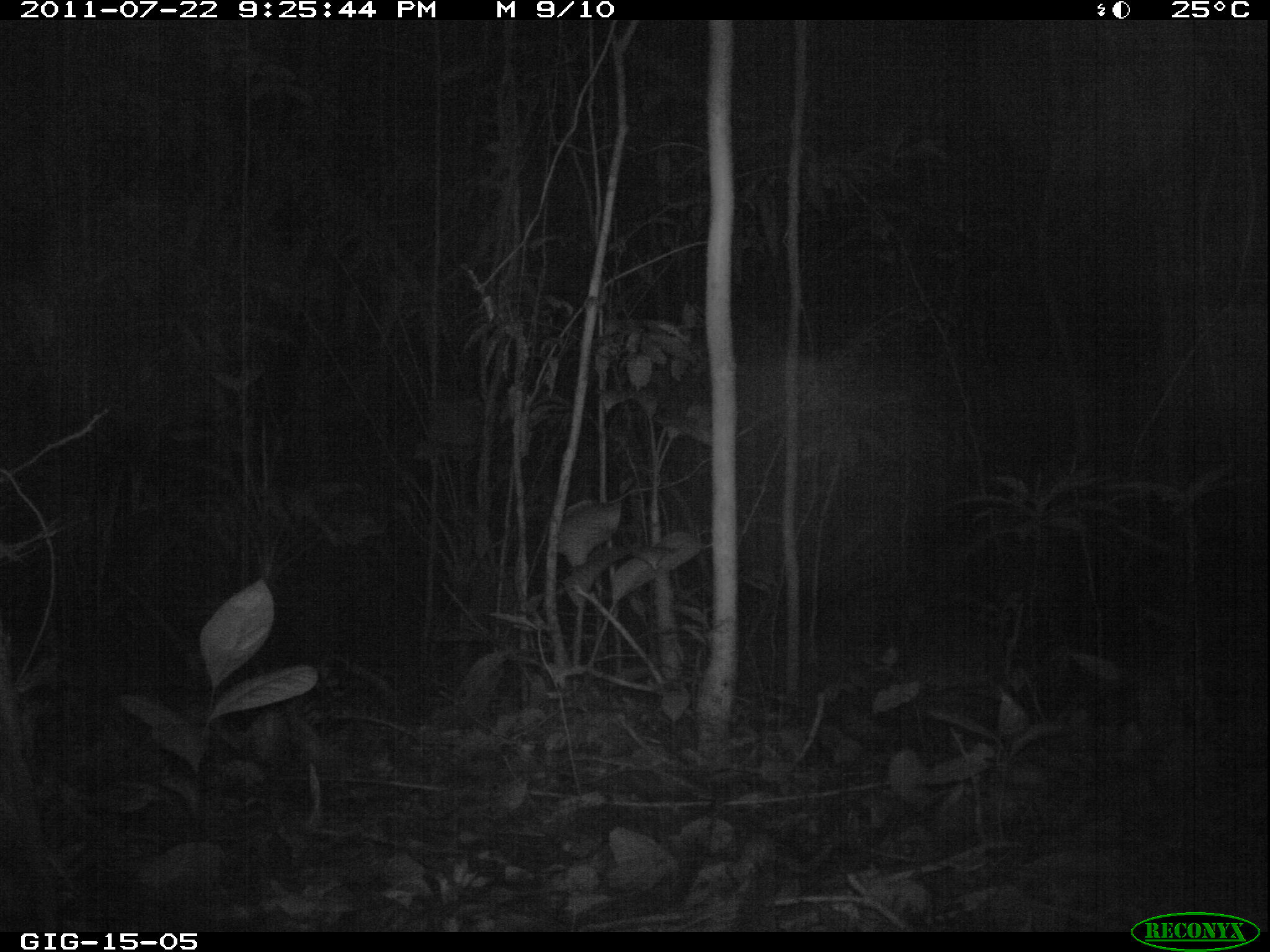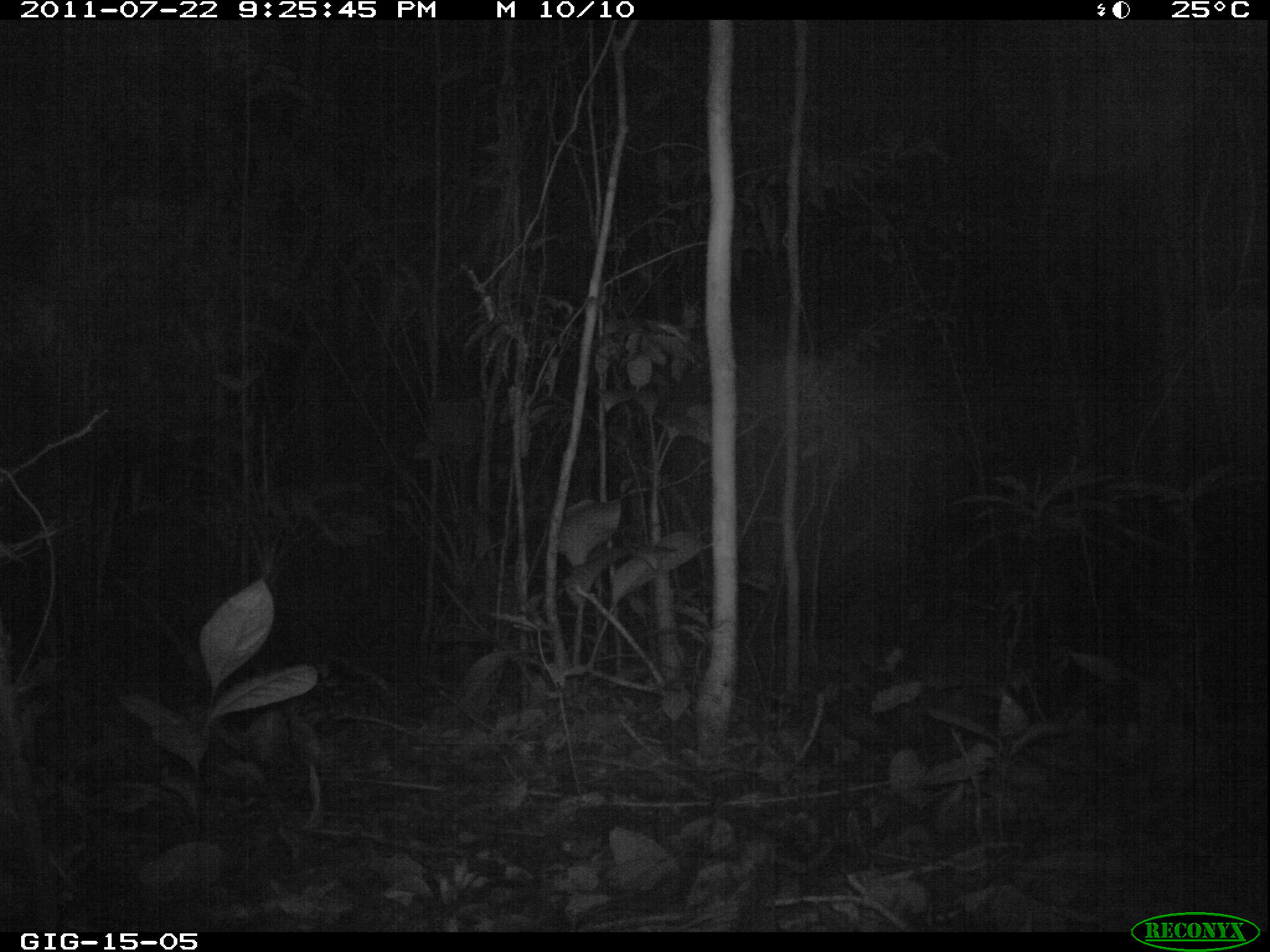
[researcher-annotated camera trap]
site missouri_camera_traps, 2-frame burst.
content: no animal present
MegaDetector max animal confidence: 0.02